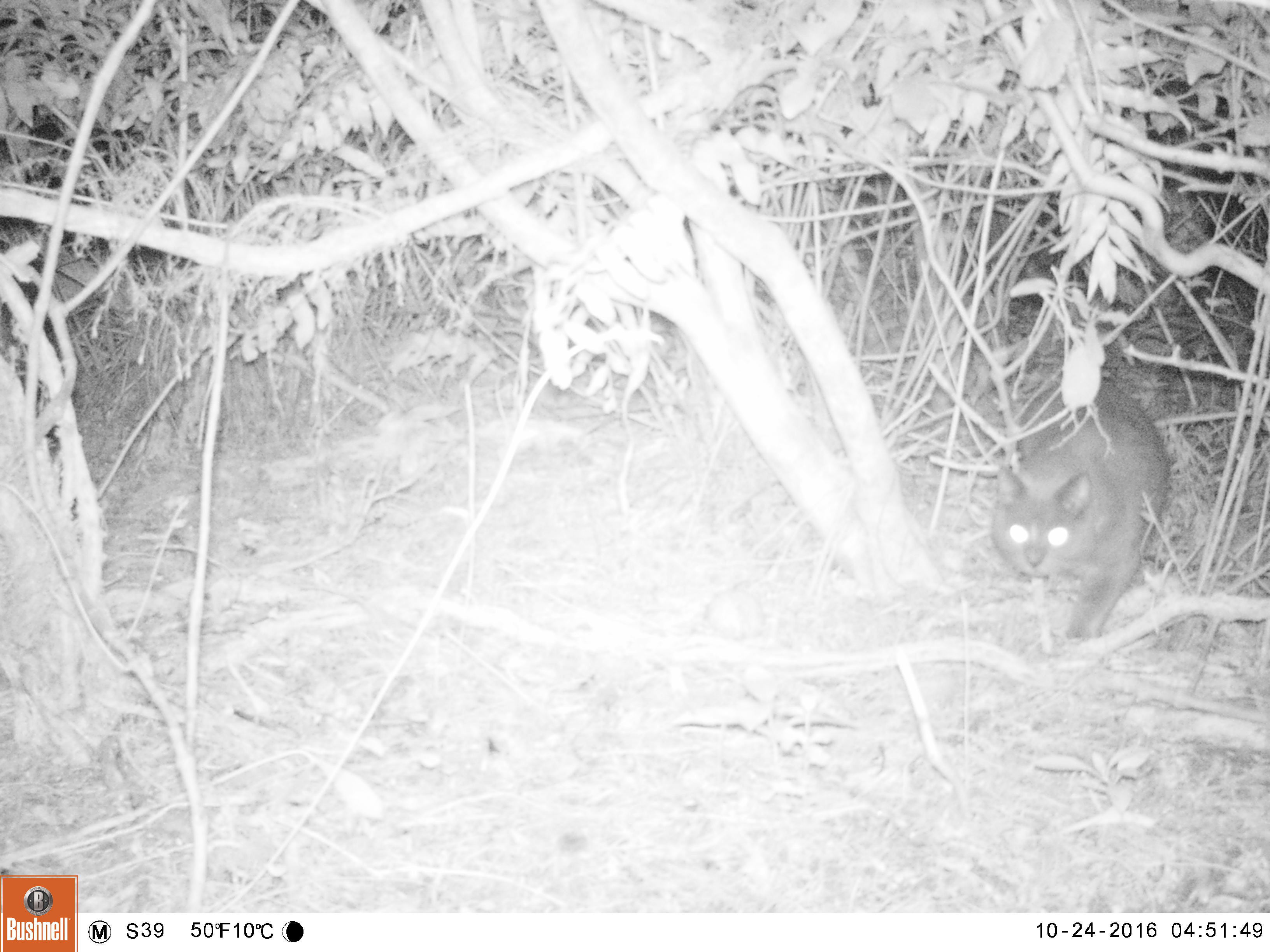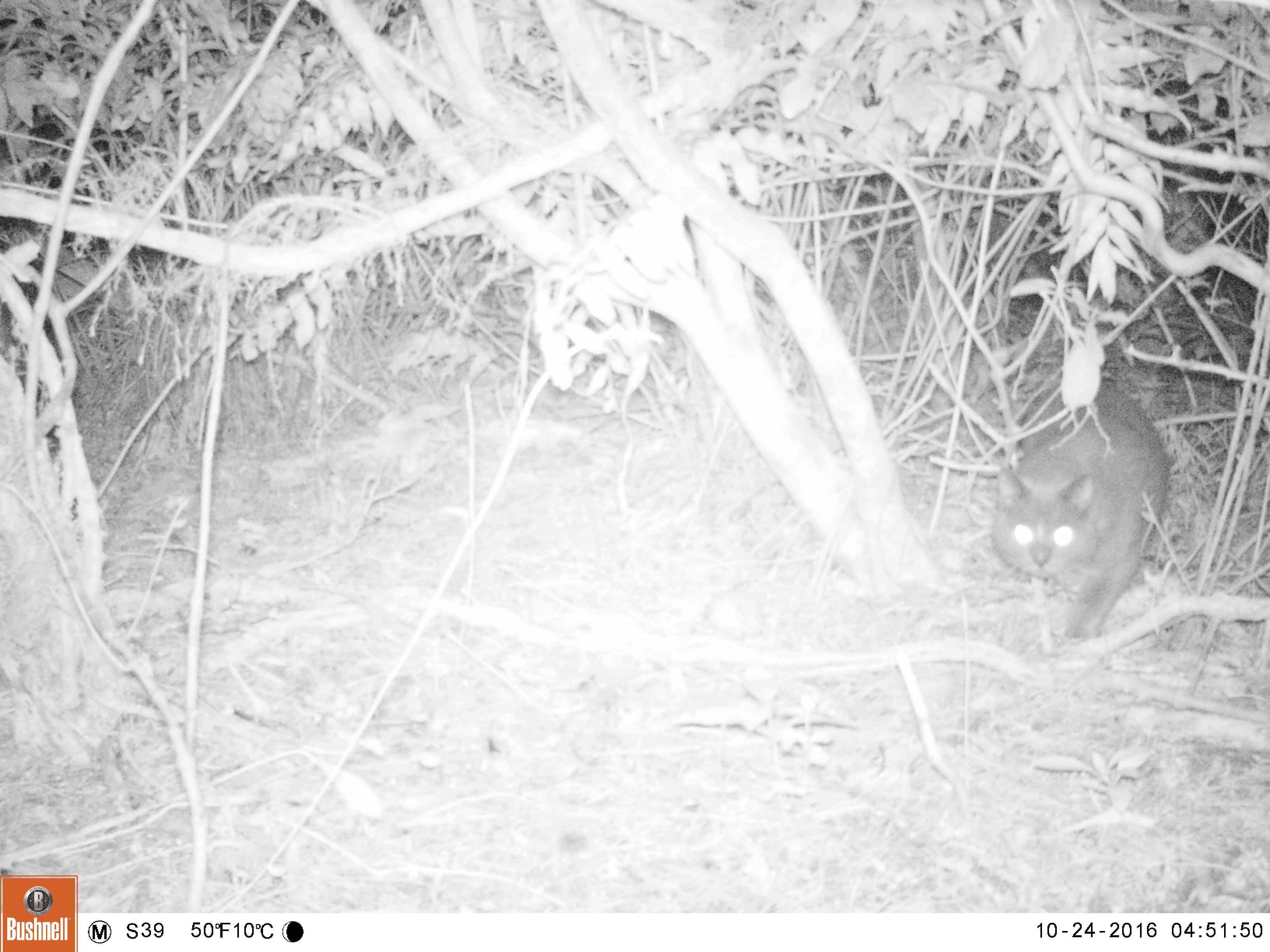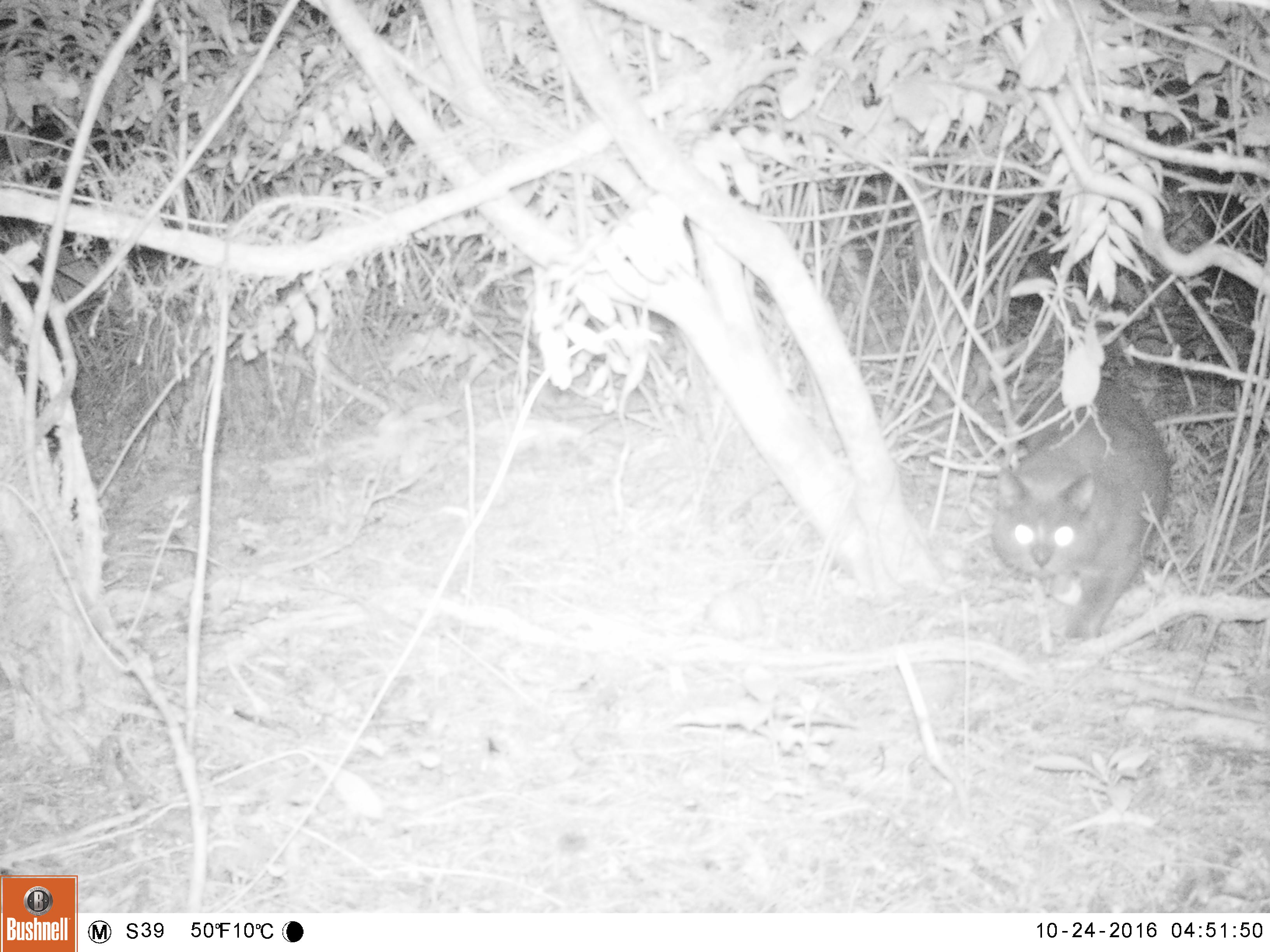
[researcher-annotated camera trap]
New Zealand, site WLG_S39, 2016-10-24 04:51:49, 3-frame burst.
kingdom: Animalia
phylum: Chordata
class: Mammalia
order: Carnivora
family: Felidae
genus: Felis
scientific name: Felis catus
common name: domestic cat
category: cat